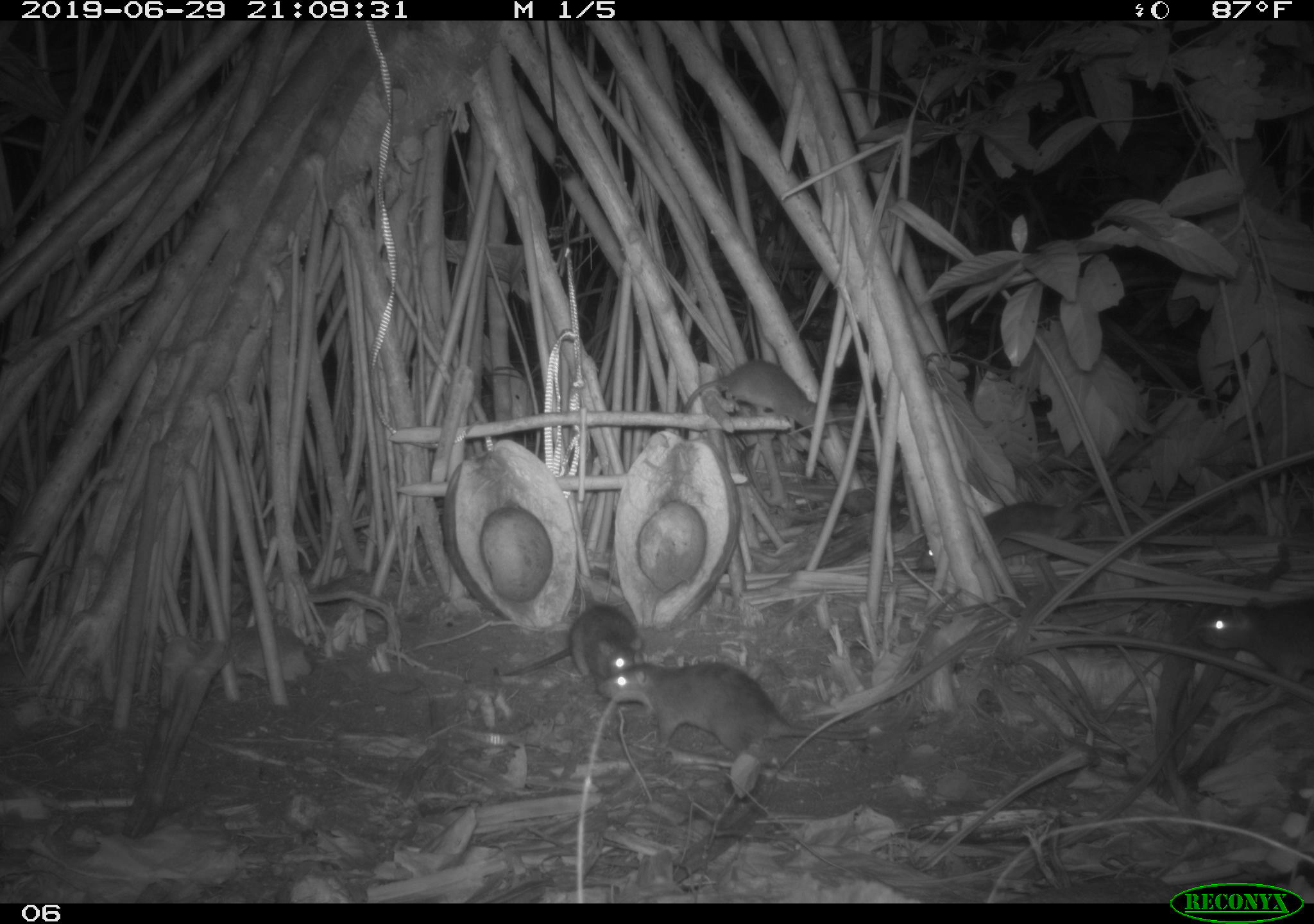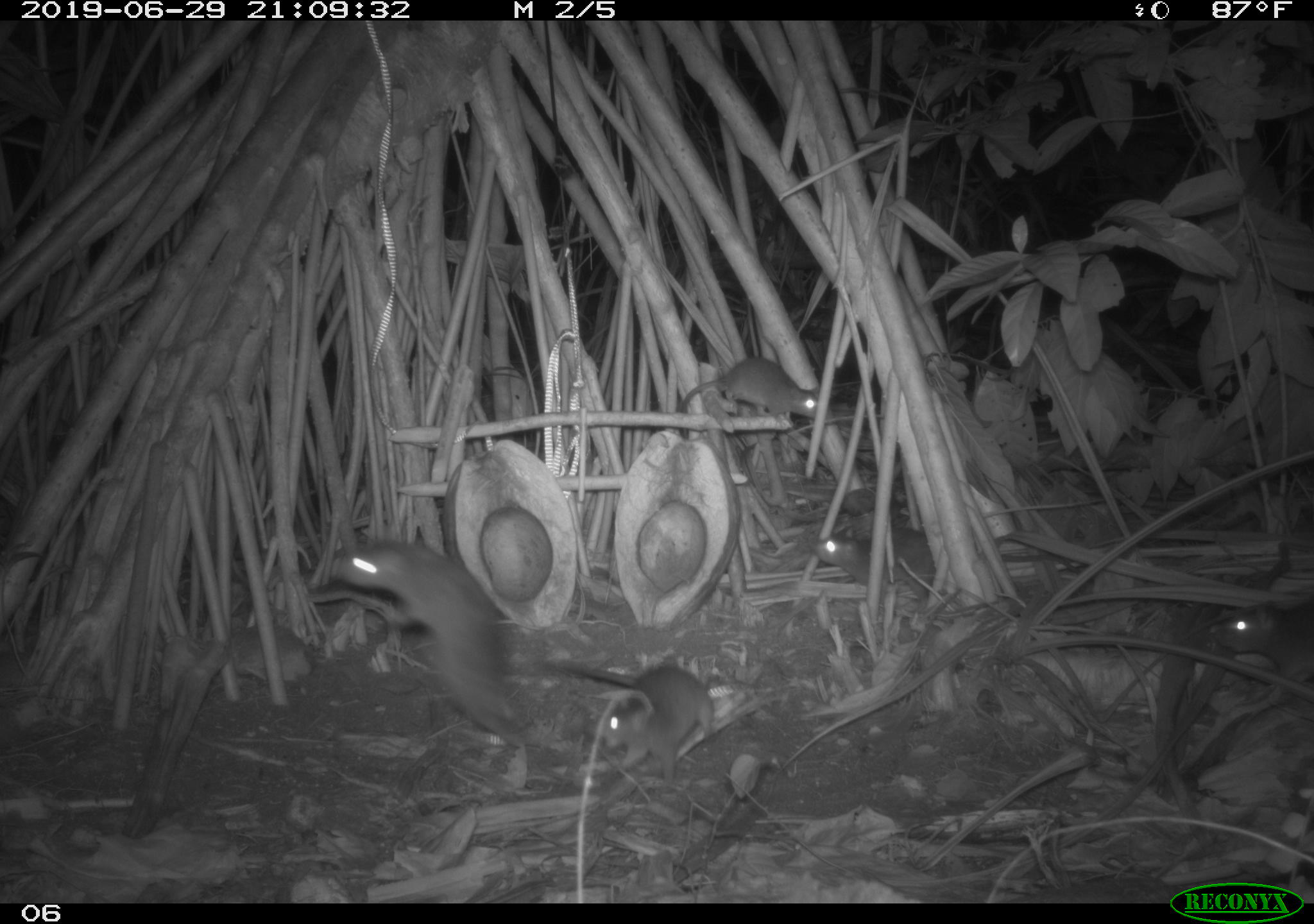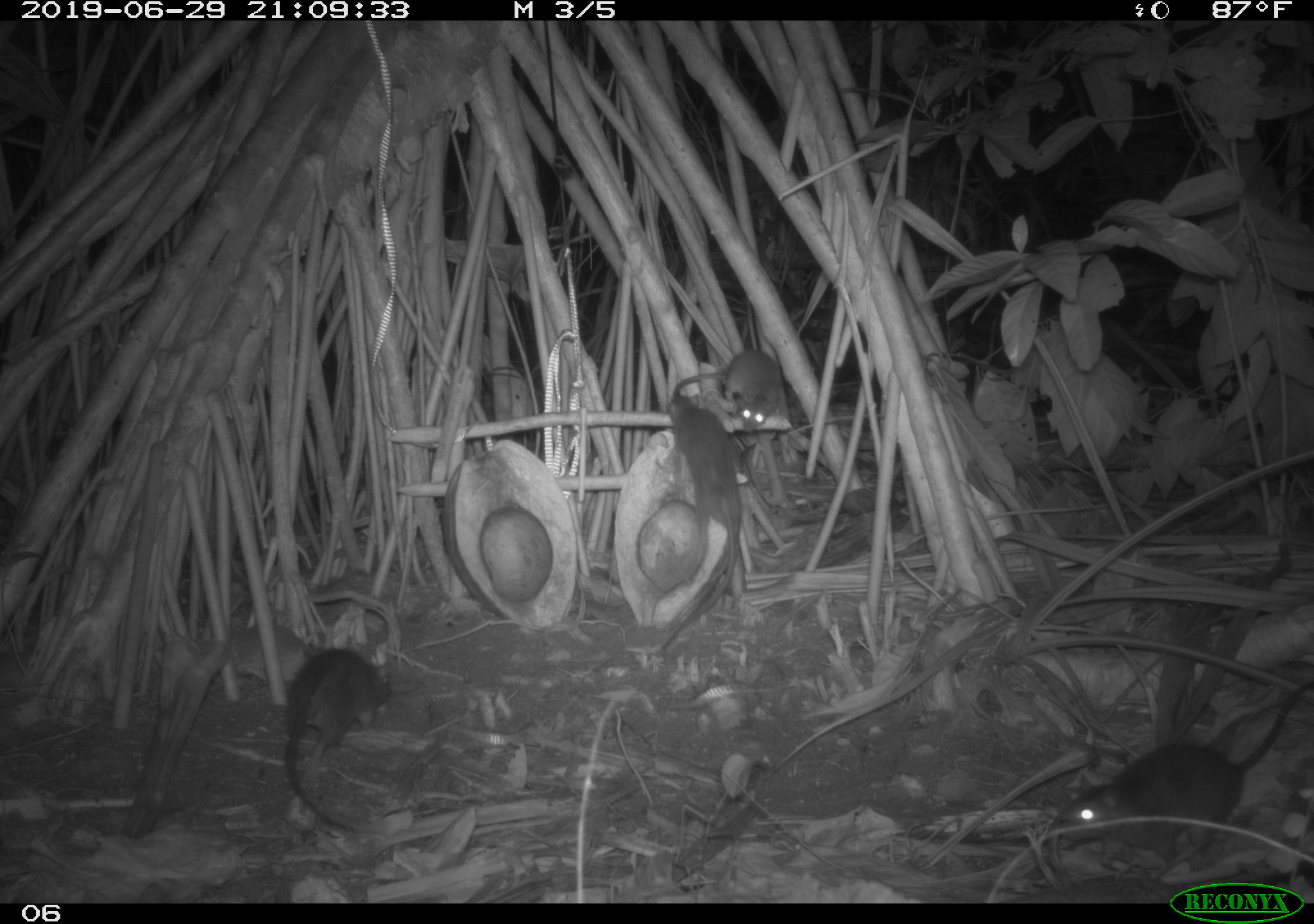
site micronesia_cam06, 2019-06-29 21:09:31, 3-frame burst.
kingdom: Animalia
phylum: Chordata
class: Mammalia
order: Rodentia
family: Muridae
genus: Rattus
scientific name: Rattus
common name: rat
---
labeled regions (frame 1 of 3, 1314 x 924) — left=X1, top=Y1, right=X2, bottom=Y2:
rat: left=911, top=393, right=1192, bottom=575; left=599, top=660, right=875, bottom=768; left=669, top=349, right=841, bottom=447; left=500, top=603, right=661, bottom=705; left=1204, top=590, right=1314, bottom=711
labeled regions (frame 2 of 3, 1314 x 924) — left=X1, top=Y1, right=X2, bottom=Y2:
rat: left=337, top=536, right=527, bottom=757; left=547, top=646, right=722, bottom=794; left=663, top=348, right=826, bottom=456; left=1202, top=584, right=1314, bottom=726; left=807, top=518, right=953, bottom=619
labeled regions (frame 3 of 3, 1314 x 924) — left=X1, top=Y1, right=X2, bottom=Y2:
rat: left=1054, top=678, right=1314, bottom=870; left=658, top=385, right=752, bottom=656; left=276, top=642, right=394, bottom=837; left=670, top=343, right=789, bottom=434